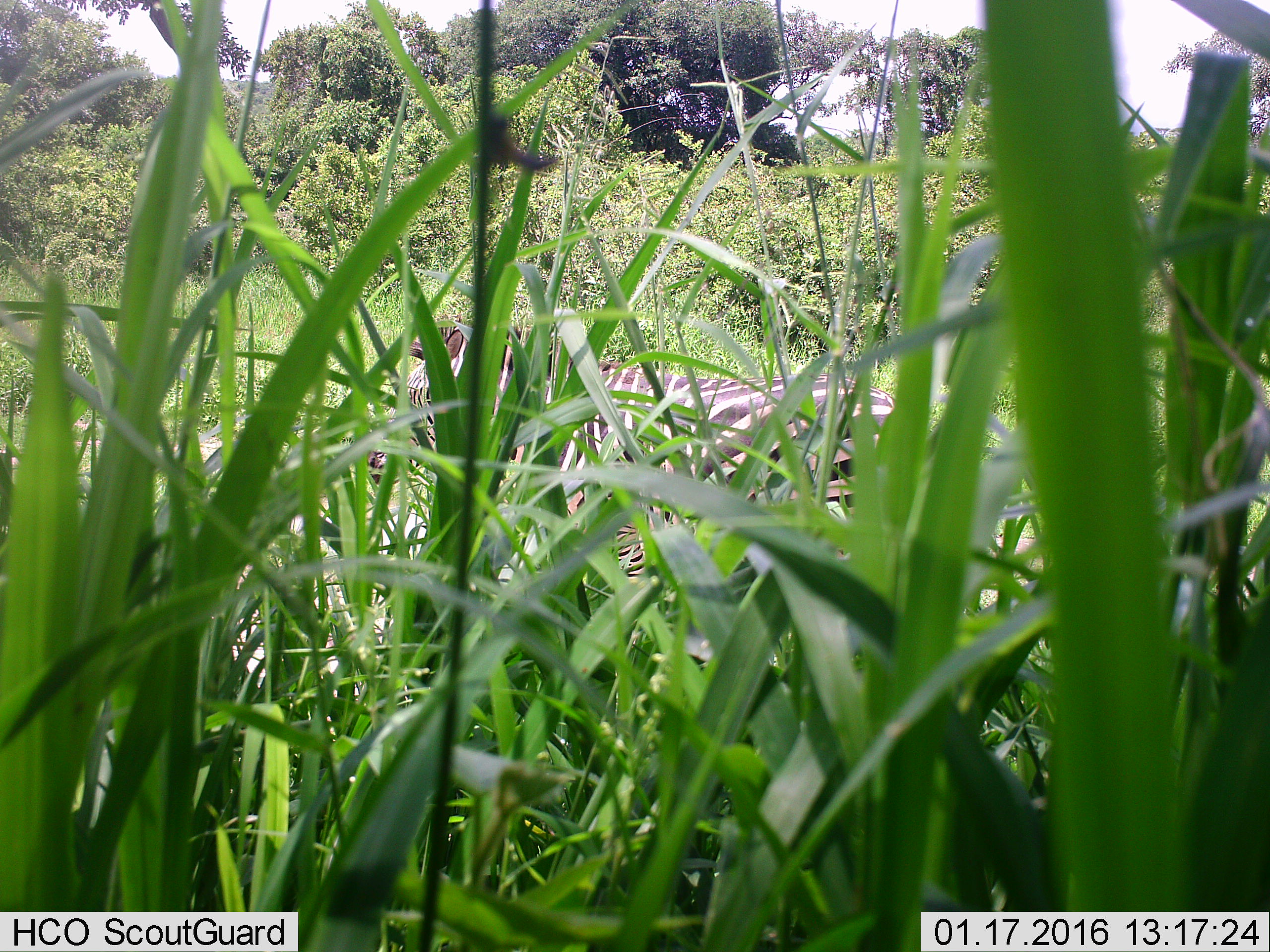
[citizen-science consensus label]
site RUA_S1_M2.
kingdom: Animalia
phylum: Chordata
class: Mammalia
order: Perissodactyla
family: Equidae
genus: Equus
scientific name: Equus quagga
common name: plains zebra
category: zebraplains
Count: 1.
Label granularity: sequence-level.